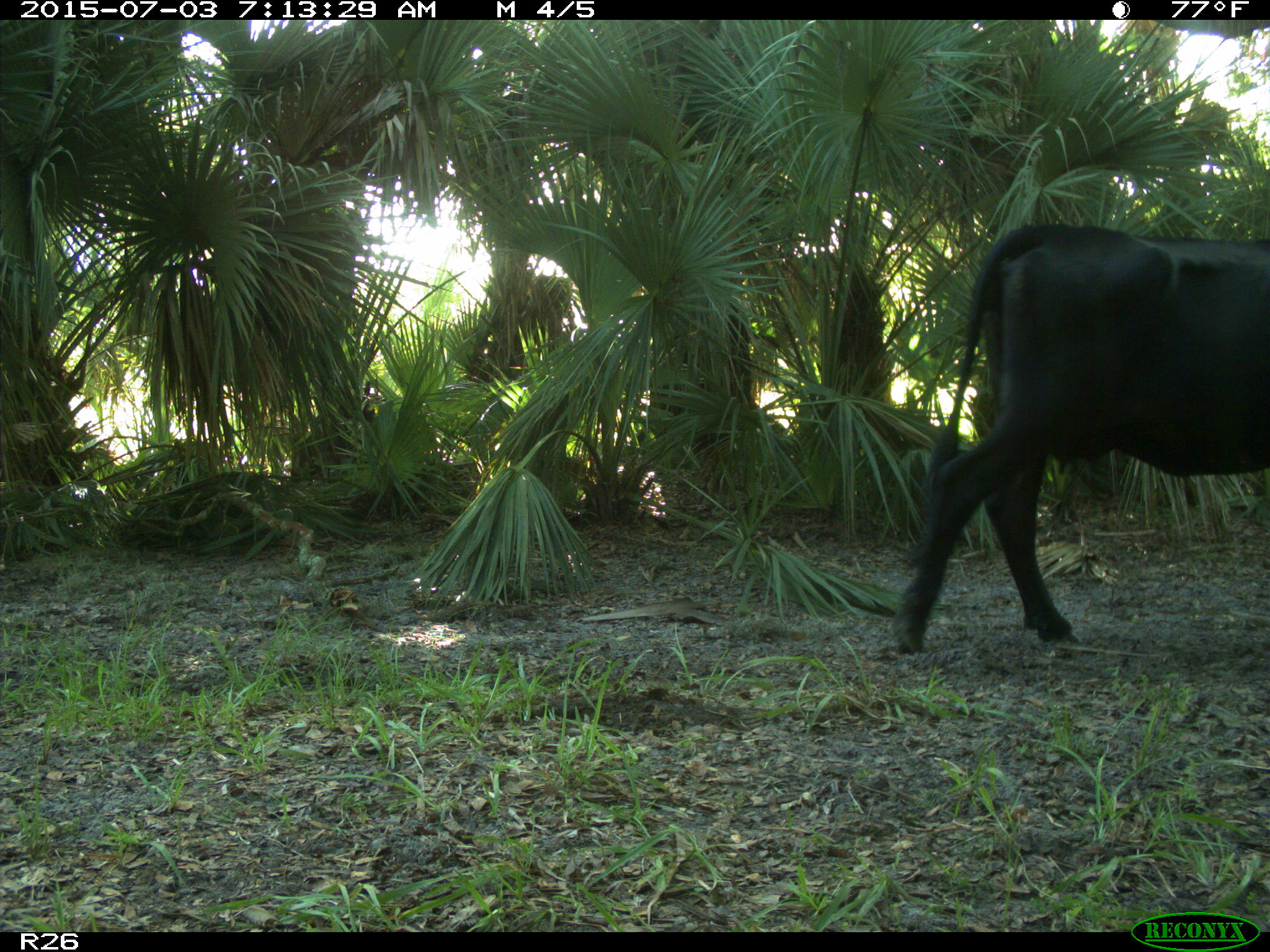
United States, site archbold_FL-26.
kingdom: Animalia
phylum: Chordata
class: Mammalia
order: Artiodactyla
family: Bovidae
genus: Bos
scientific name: Bos taurus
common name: domestic cow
Bos taurus (domestic cow).